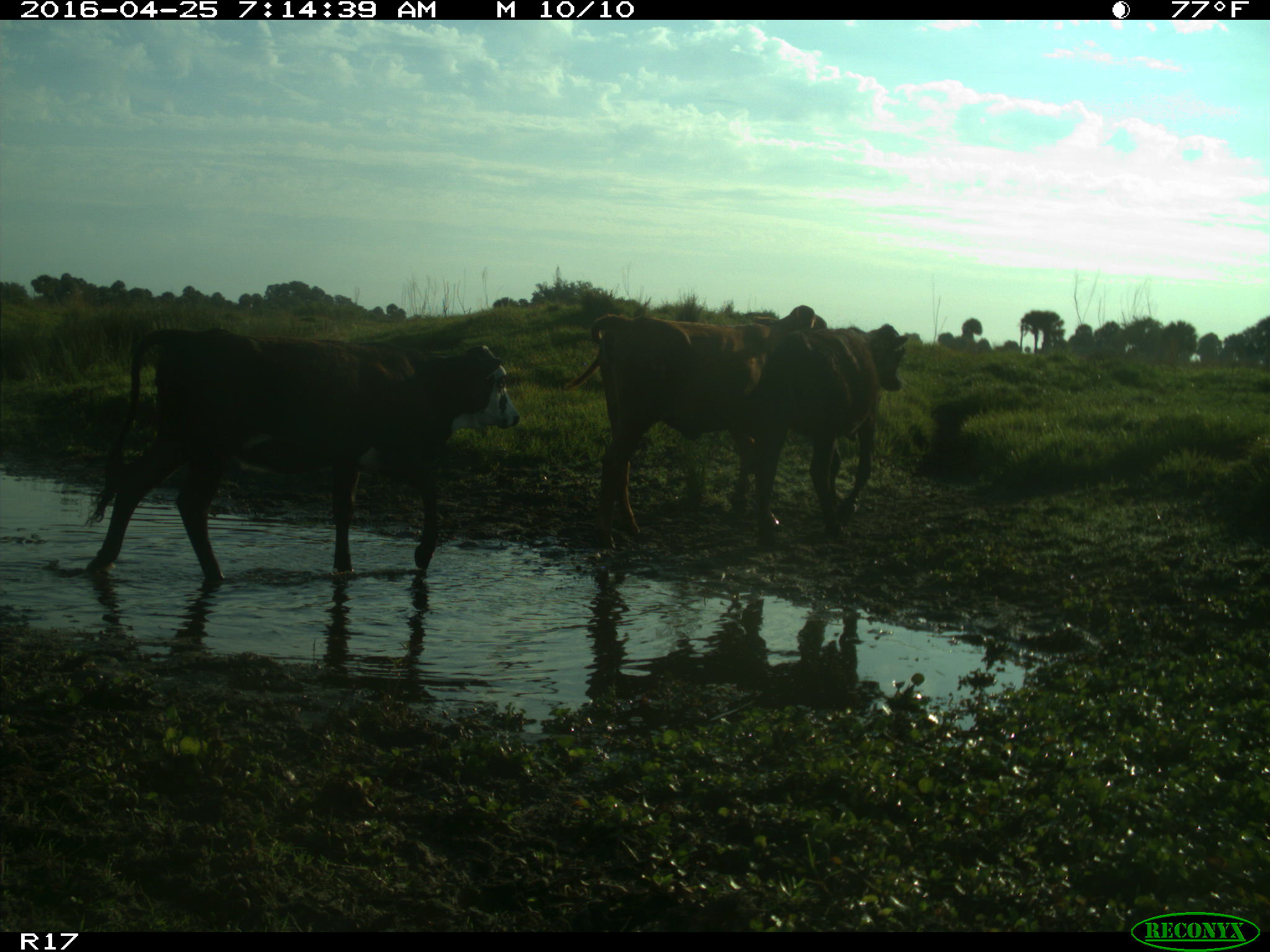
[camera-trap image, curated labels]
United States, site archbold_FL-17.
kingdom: Animalia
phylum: Chordata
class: Mammalia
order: Artiodactyla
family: Bovidae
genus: Bos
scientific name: Bos taurus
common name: domestic cow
Bos taurus (domestic cow).